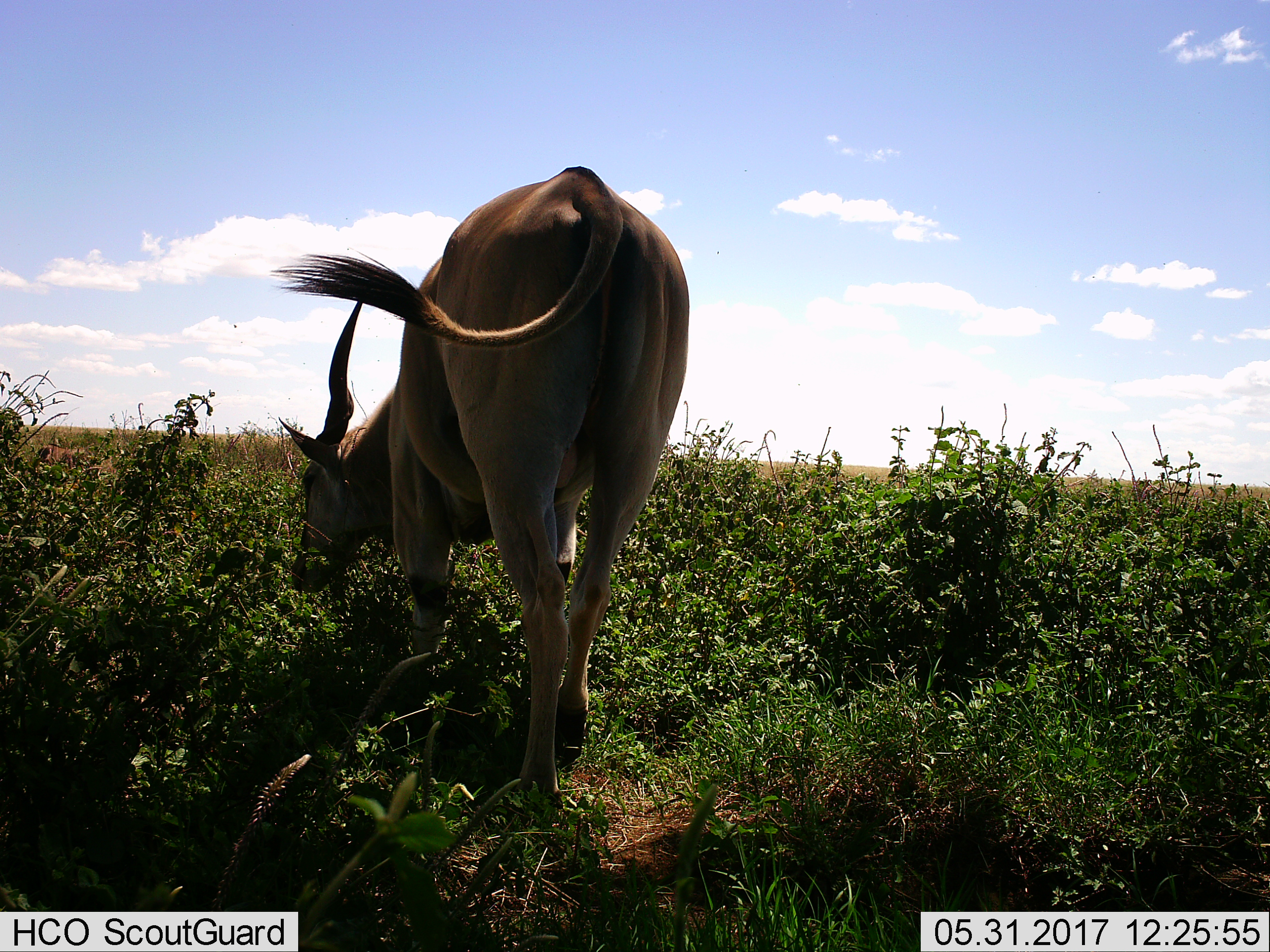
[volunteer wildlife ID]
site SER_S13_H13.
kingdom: Animalia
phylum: Chordata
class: Mammalia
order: Artiodactyla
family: Bovidae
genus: Tragelaphus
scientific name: Tragelaphus oryx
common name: eland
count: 1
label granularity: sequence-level